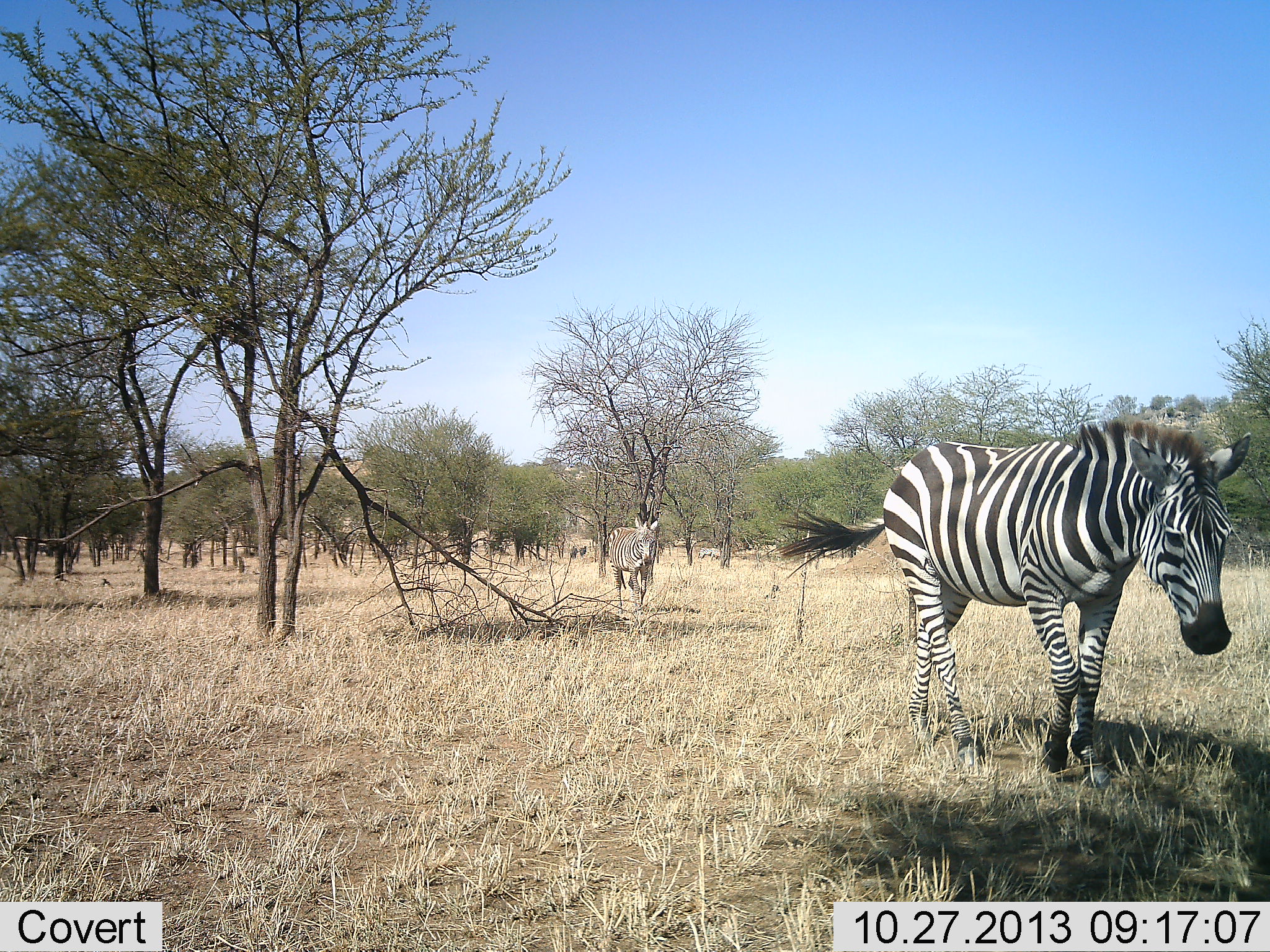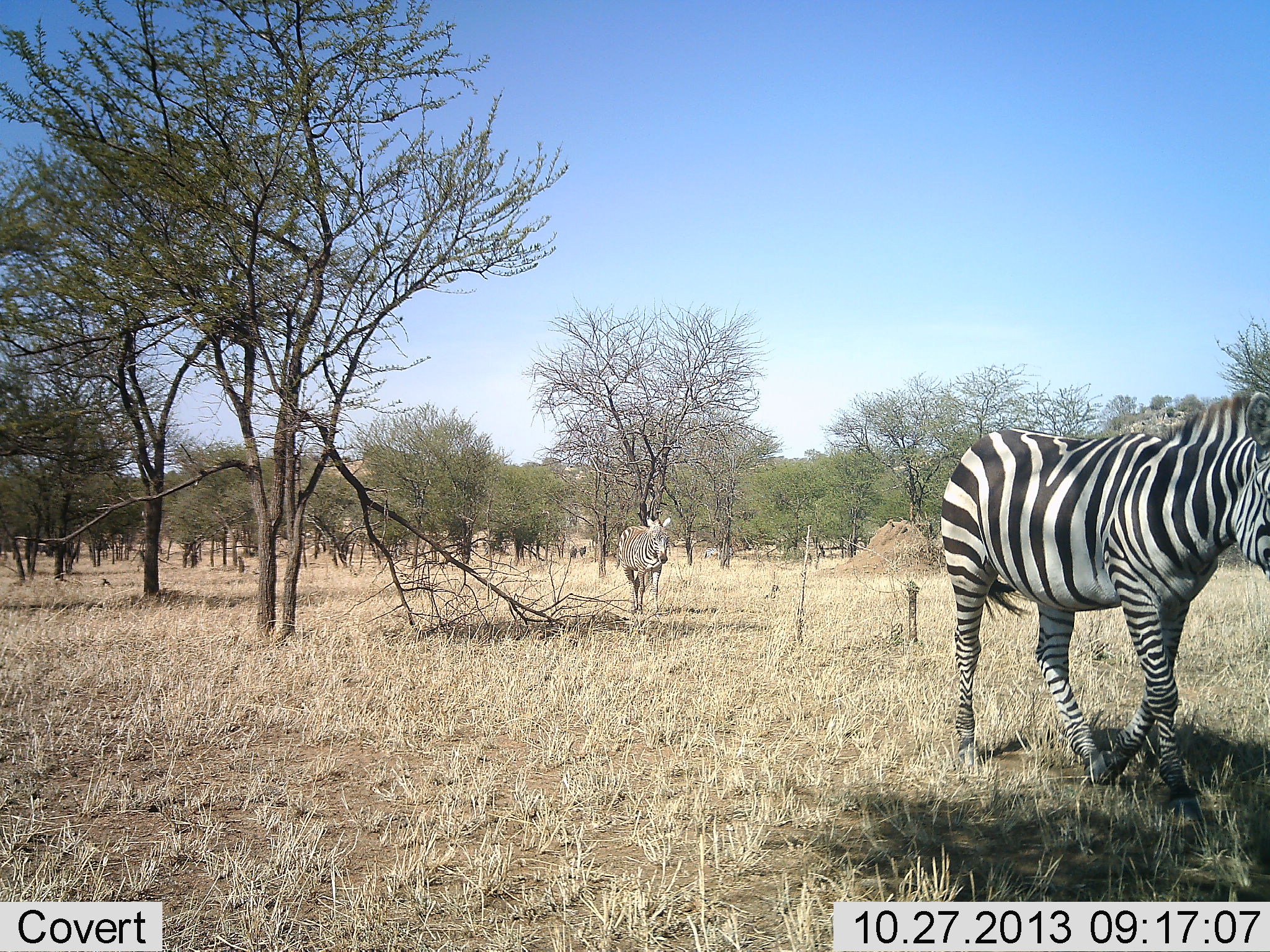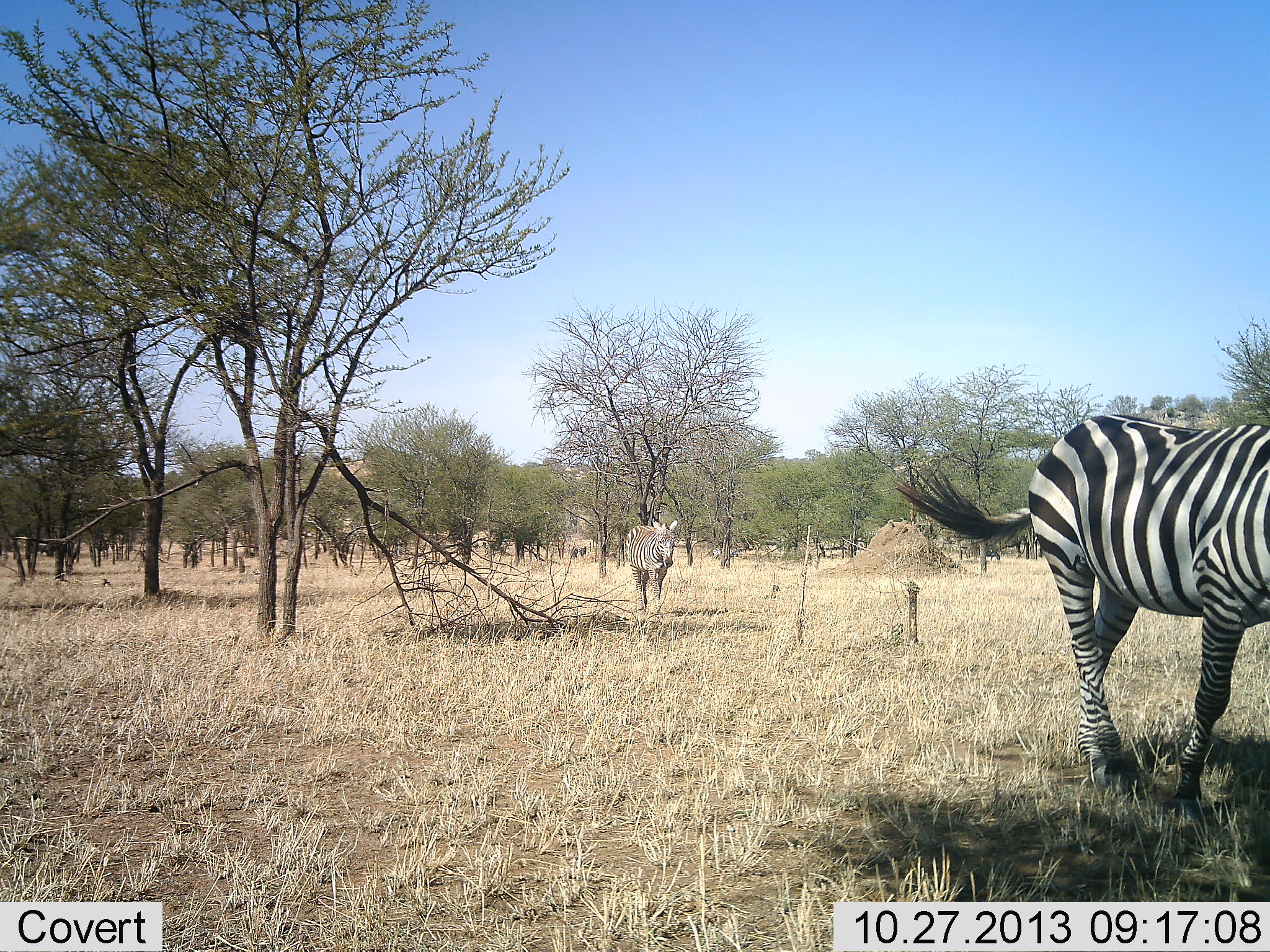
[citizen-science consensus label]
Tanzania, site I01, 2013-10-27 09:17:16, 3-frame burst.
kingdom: Animalia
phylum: Chordata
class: Mammalia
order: Perissodactyla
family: Equidae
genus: Equus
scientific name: Equus quagga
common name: plains zebra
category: zebra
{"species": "zebra (plains zebra) (Equus quagga)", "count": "2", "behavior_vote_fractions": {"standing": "0%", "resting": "0%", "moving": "100%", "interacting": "0%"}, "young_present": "0%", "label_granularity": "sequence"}